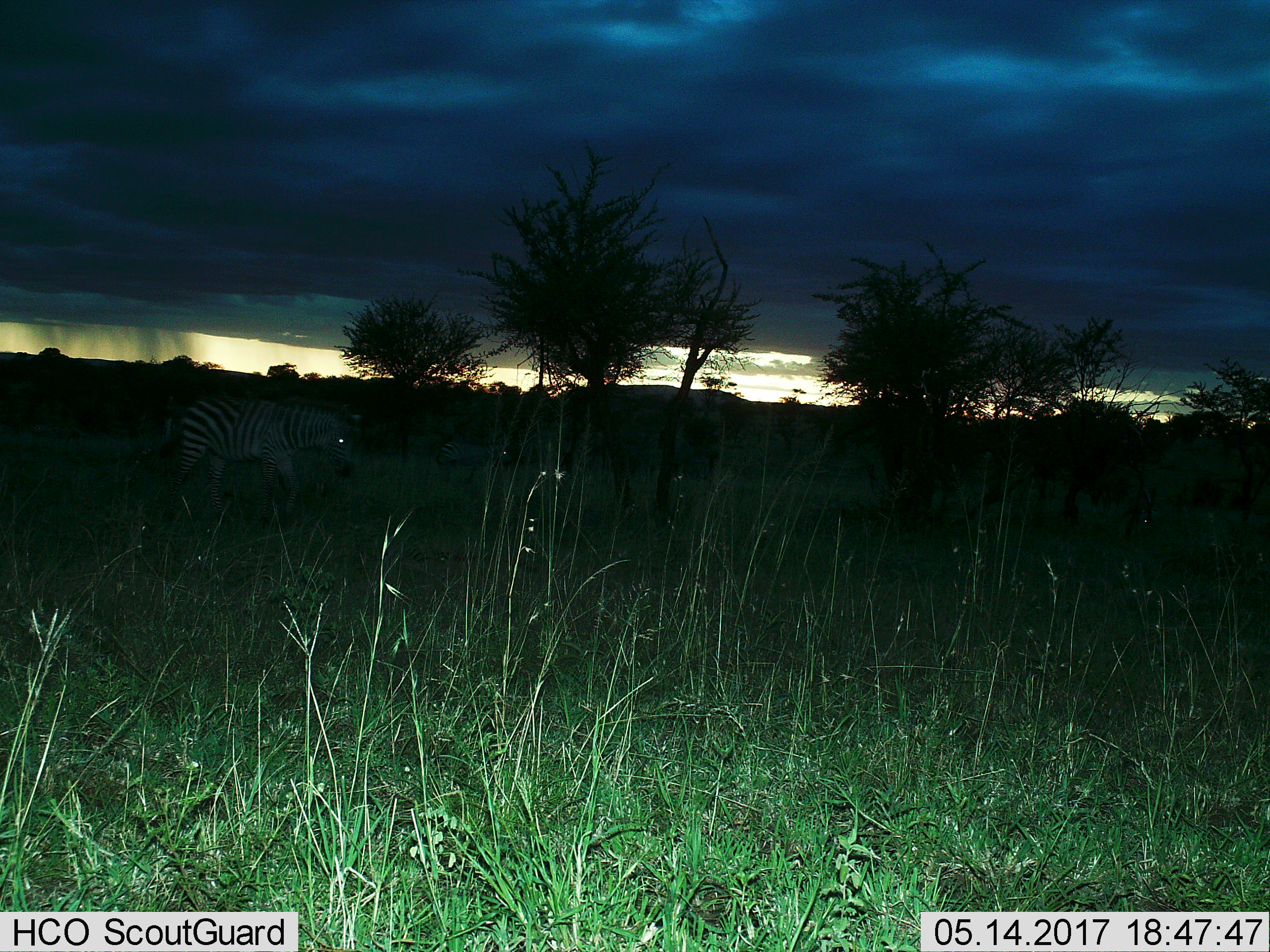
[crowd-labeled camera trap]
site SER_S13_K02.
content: unidentified animal